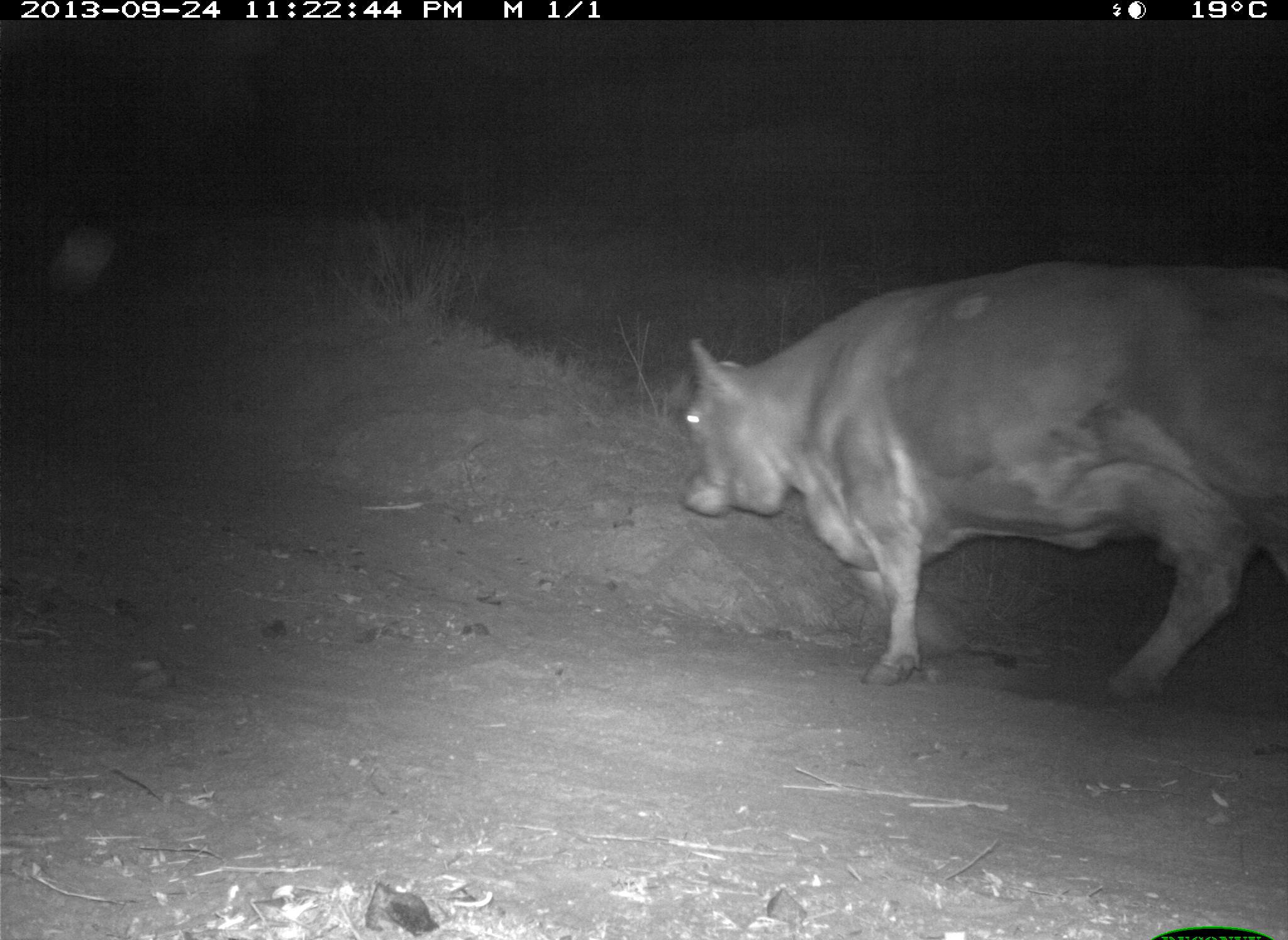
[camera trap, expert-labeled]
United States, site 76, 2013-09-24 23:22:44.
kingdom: Animalia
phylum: Chordata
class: Mammalia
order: Artiodactyla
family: Bovidae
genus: Bos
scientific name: Bos taurus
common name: cow